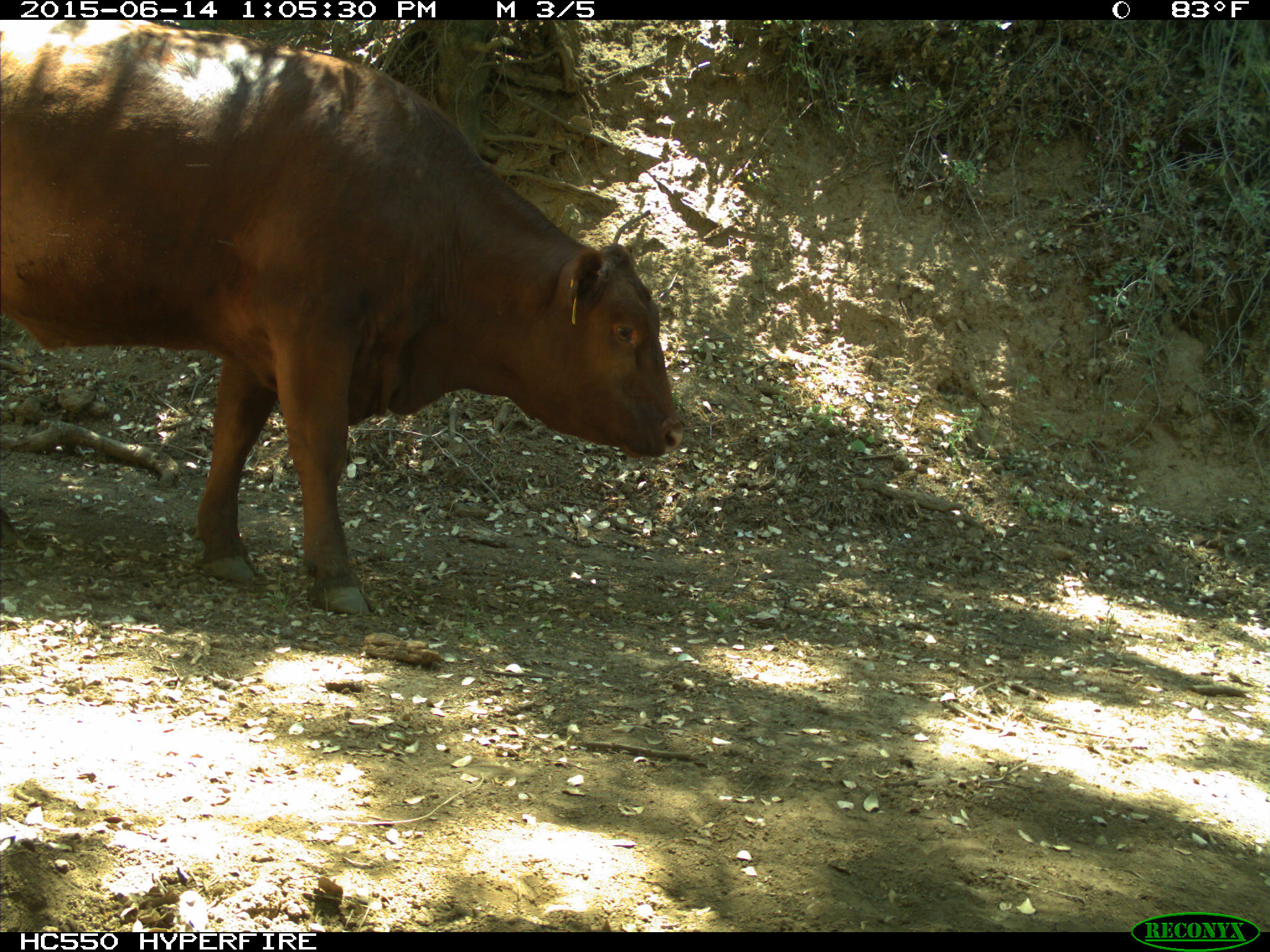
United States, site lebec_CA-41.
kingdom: Animalia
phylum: Chordata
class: Mammalia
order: Artiodactyla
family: Bovidae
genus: Bos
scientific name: Bos taurus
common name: domestic cow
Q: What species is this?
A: Bos taurus (domestic cow).